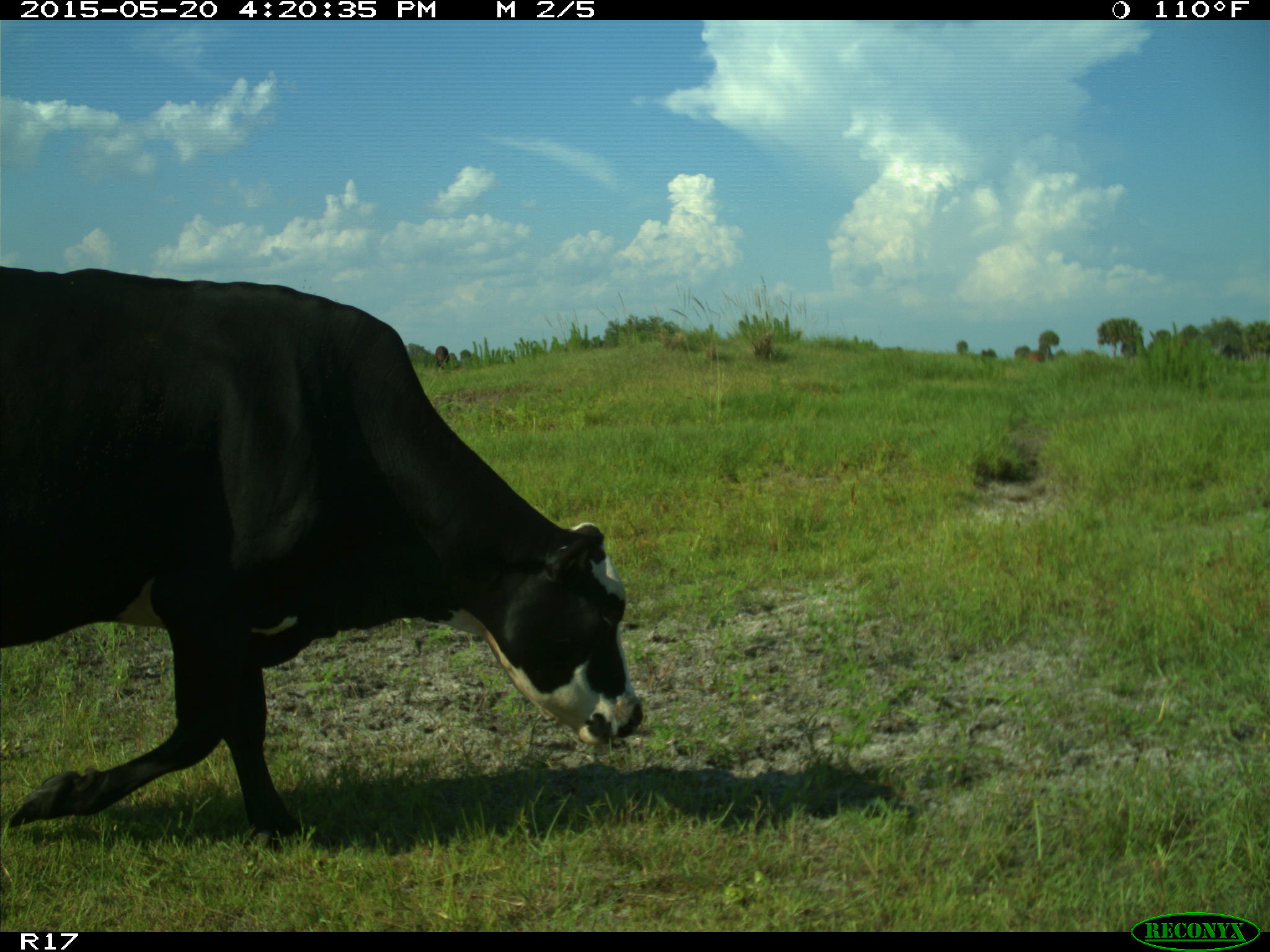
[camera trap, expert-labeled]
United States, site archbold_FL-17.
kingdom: Animalia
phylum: Chordata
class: Mammalia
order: Artiodactyla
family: Bovidae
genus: Bos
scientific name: Bos taurus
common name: domestic cow